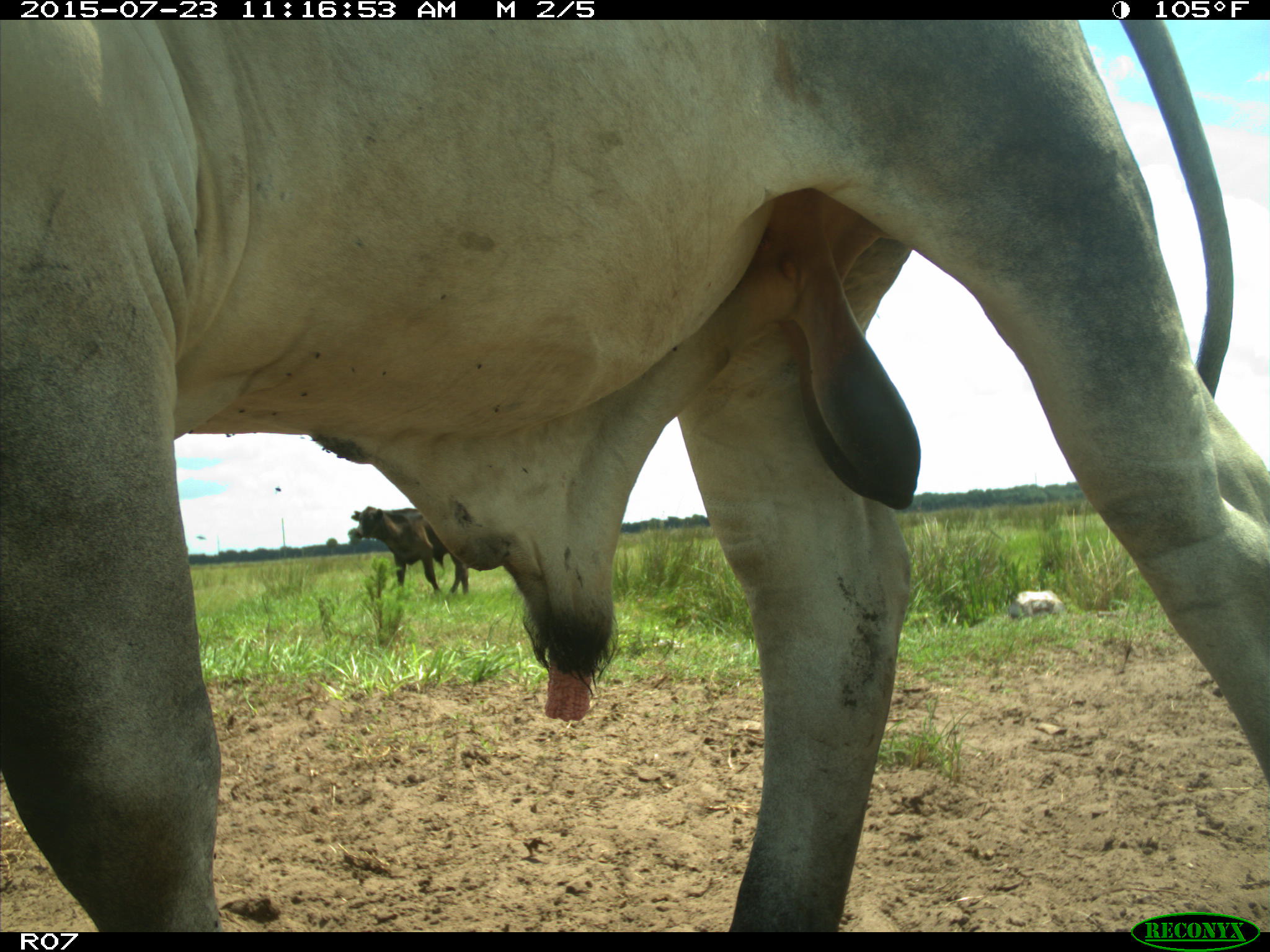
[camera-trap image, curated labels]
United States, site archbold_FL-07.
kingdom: Animalia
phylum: Chordata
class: Mammalia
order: Artiodactyla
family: Bovidae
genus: Bos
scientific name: Bos taurus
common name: domestic cow